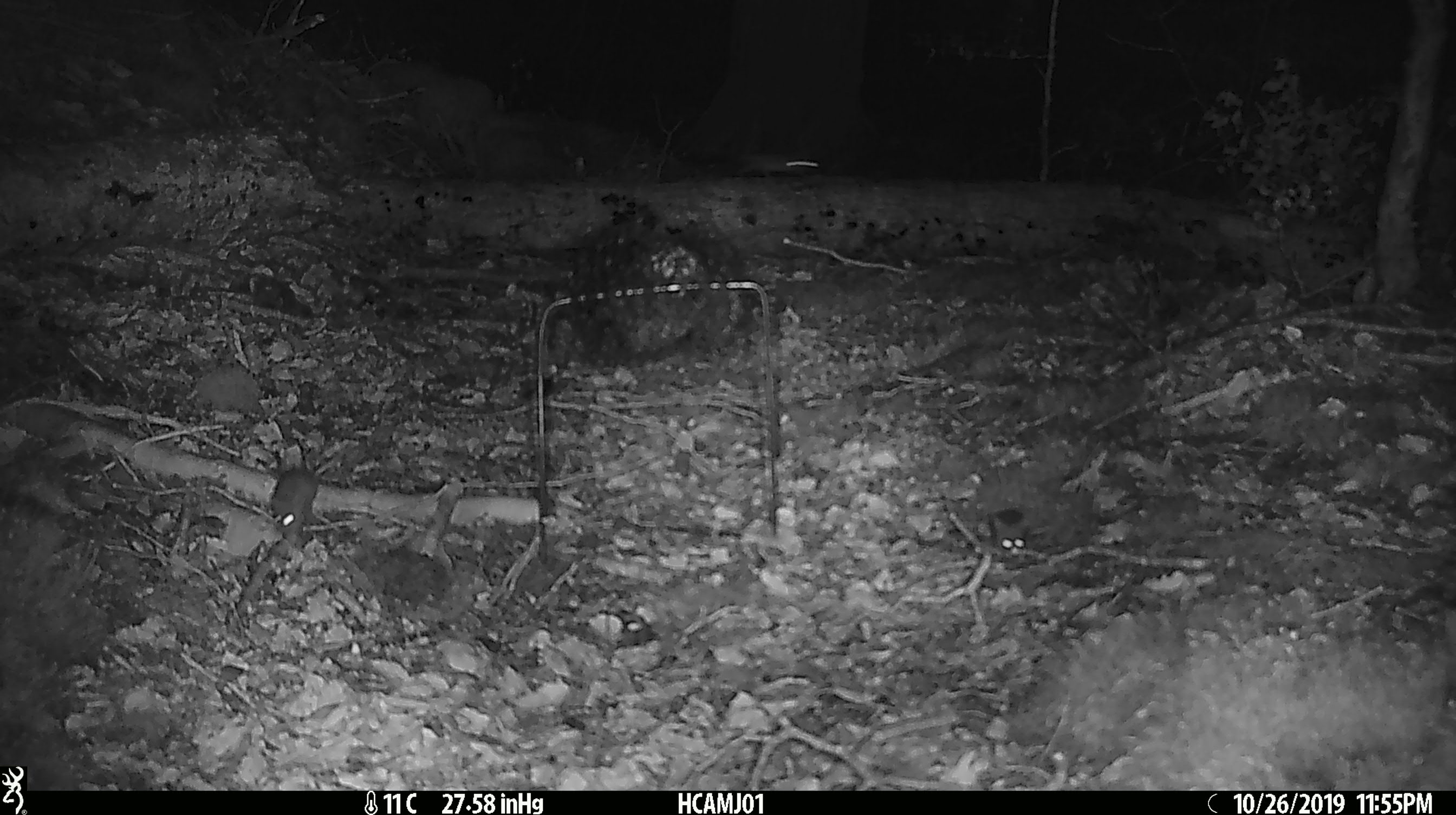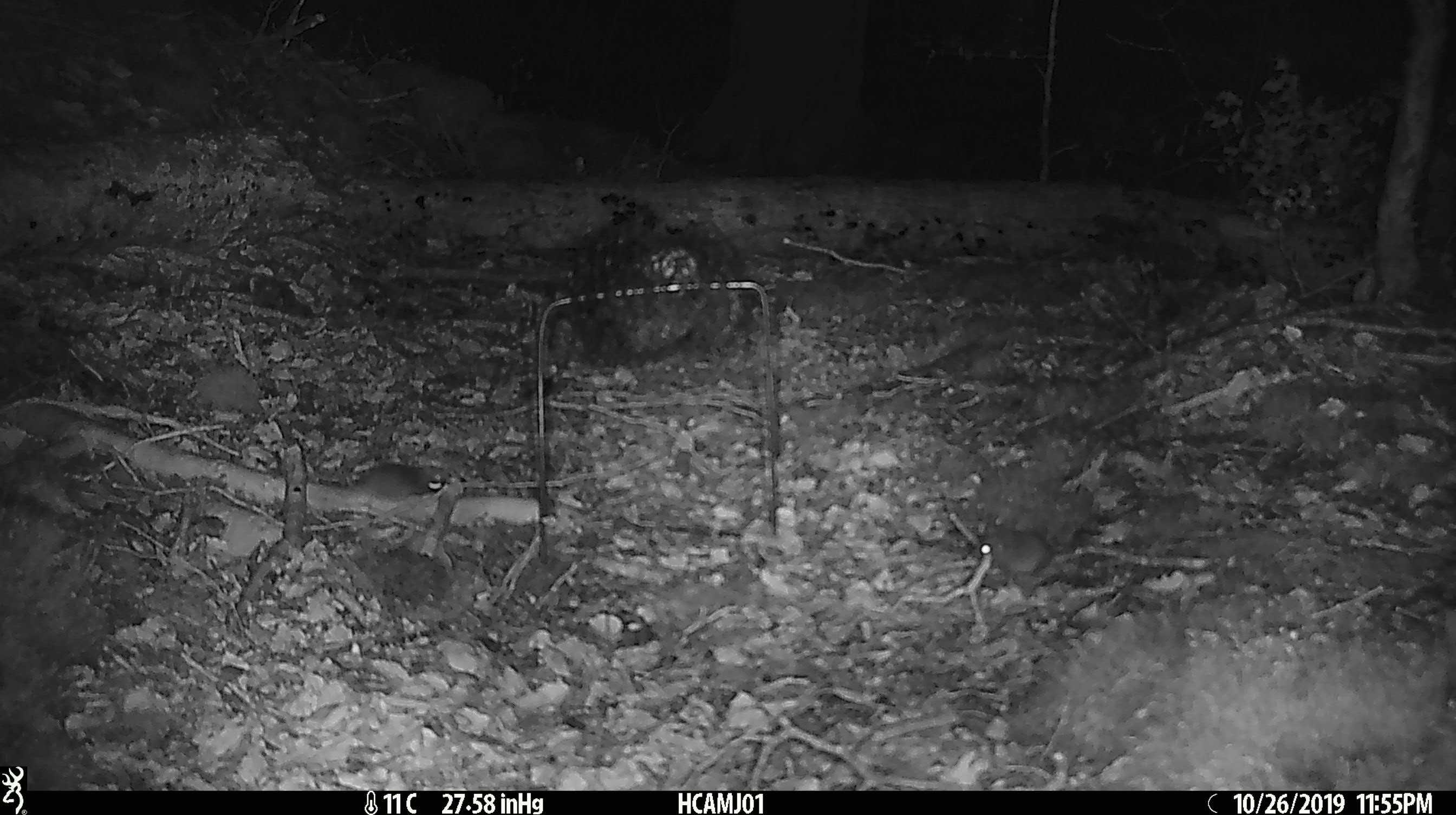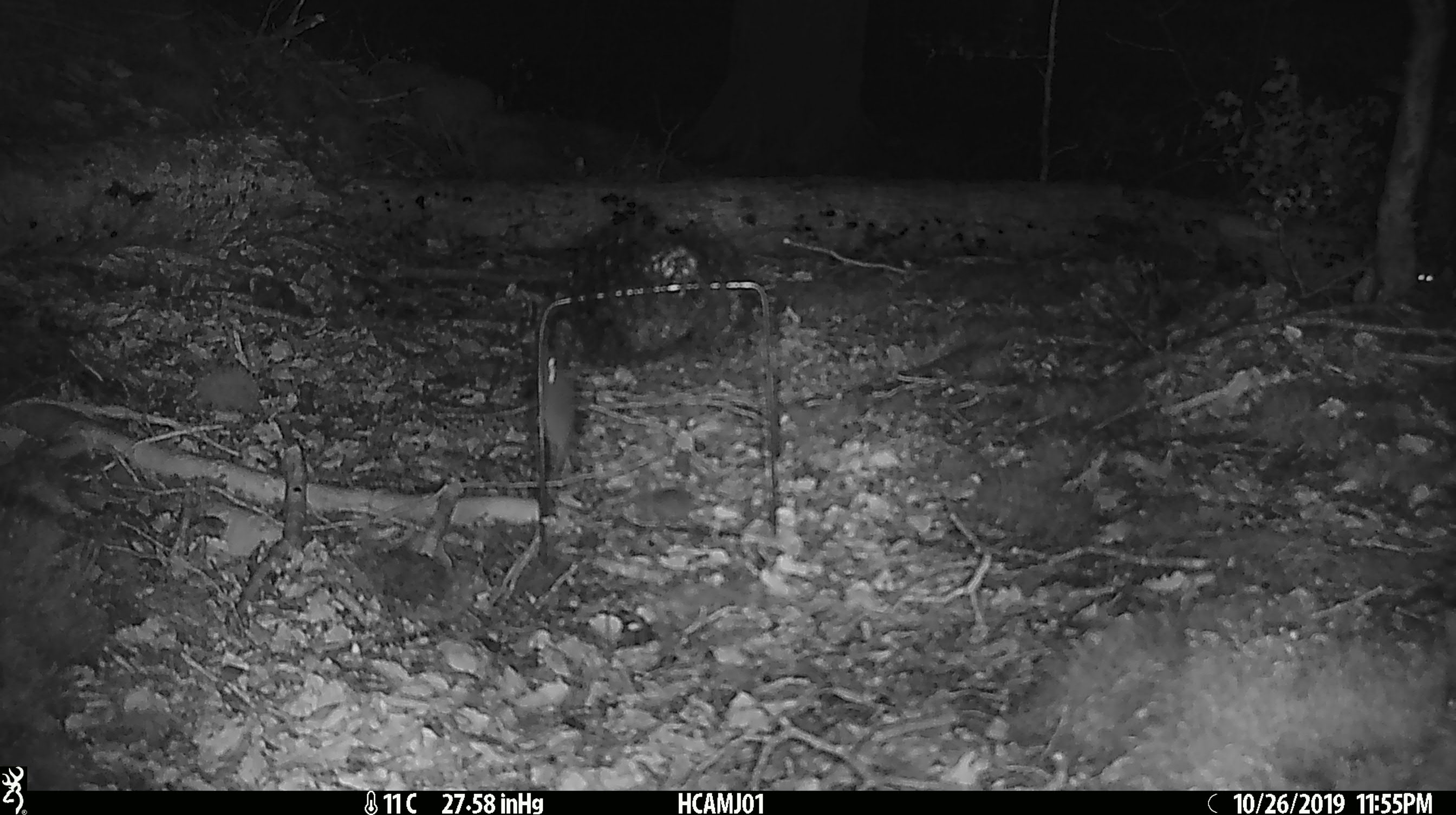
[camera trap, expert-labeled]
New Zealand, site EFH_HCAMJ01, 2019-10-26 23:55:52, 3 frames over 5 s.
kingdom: Animalia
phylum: Chordata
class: Mammalia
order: Rodentia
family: Muridae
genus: Mus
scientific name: Mus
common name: mouse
Mouse (Mus).